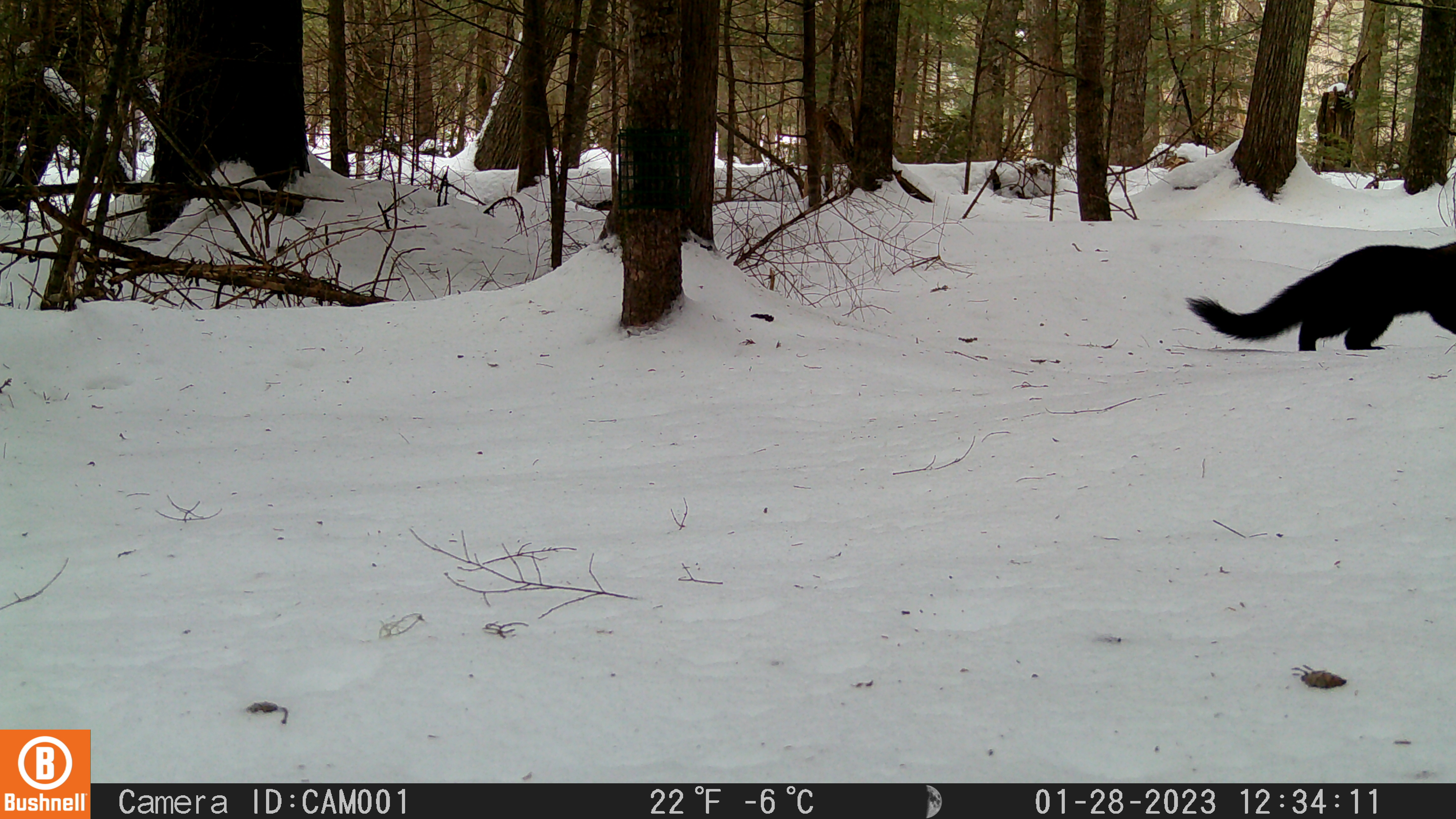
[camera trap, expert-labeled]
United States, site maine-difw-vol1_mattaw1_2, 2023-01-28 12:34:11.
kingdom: Animalia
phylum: Chordata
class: Mammalia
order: Carnivora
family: Mustelidae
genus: Pekania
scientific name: Pekania pennanti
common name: fisher